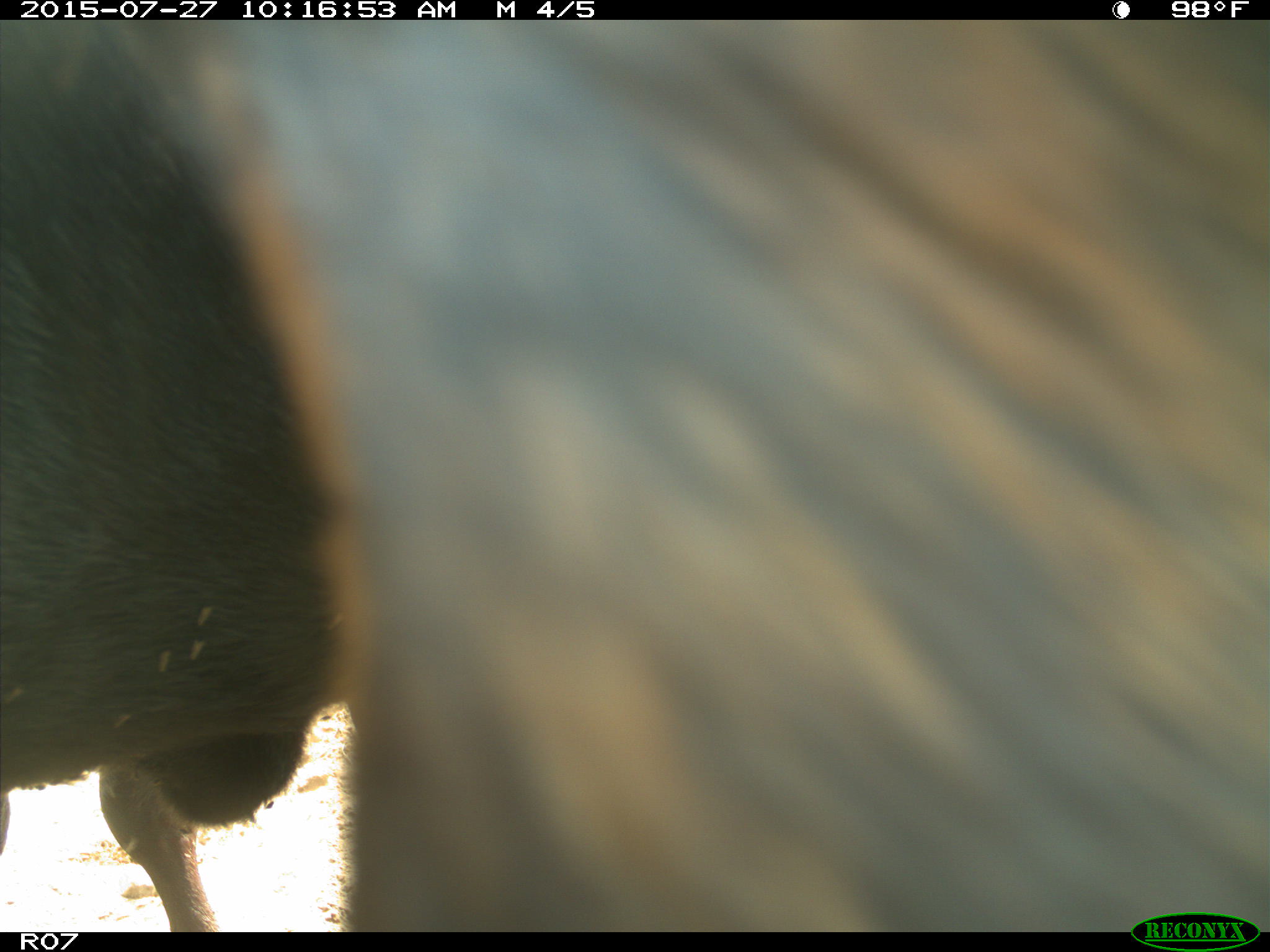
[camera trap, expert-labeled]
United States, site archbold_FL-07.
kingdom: Animalia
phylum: Chordata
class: Mammalia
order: Artiodactyla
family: Bovidae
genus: Bos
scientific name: Bos taurus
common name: domestic cow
Bos taurus (domestic cow).